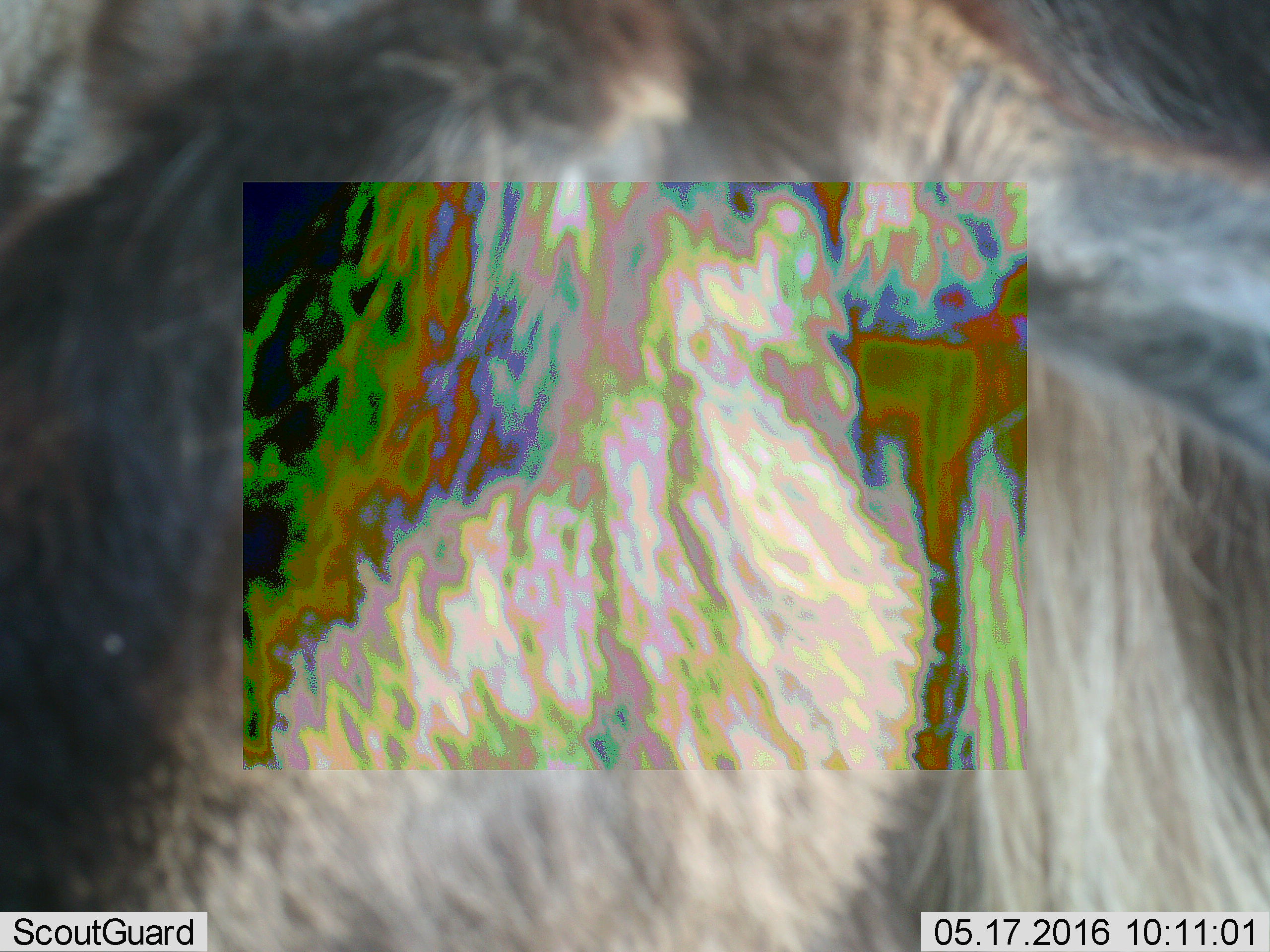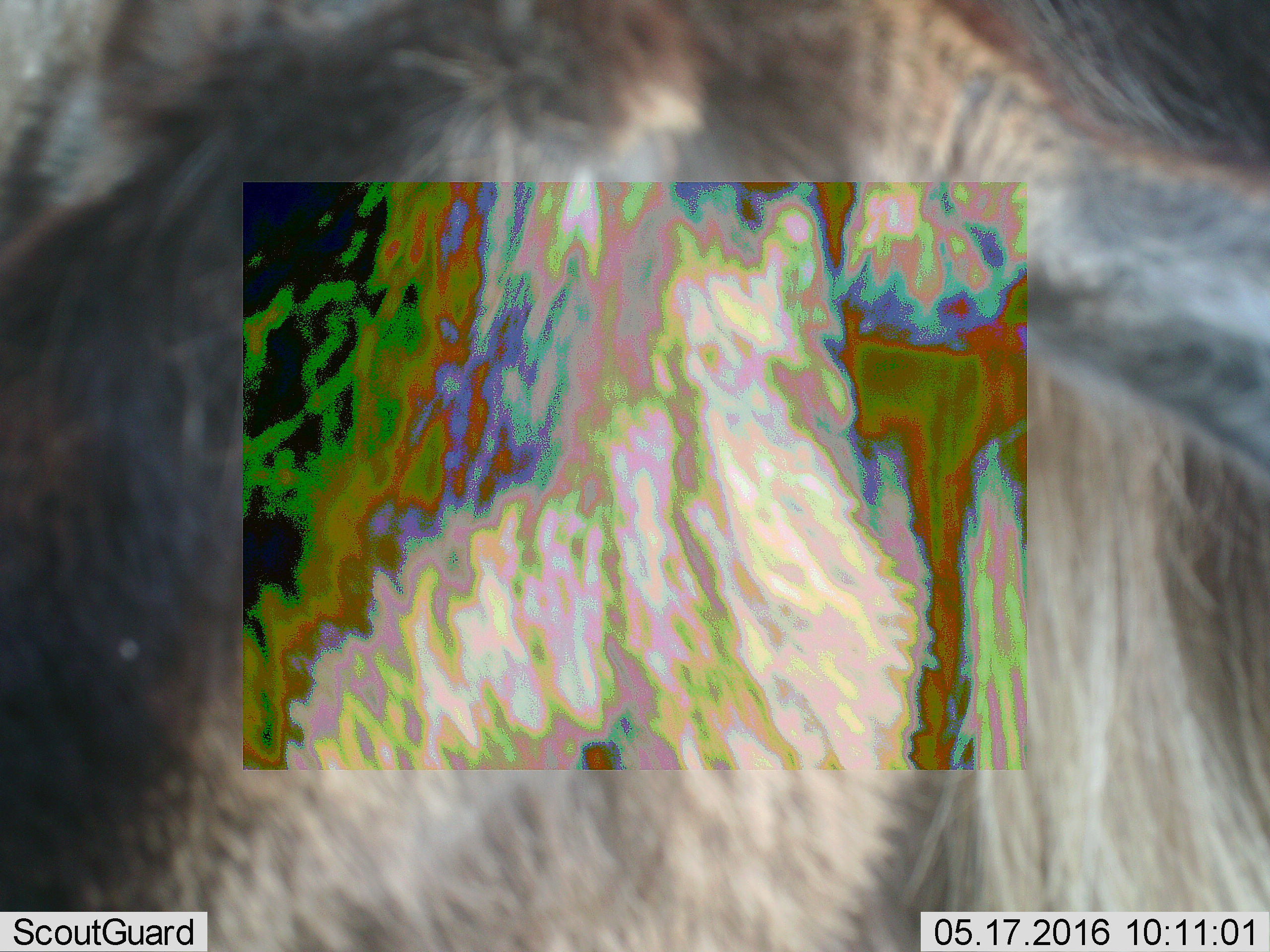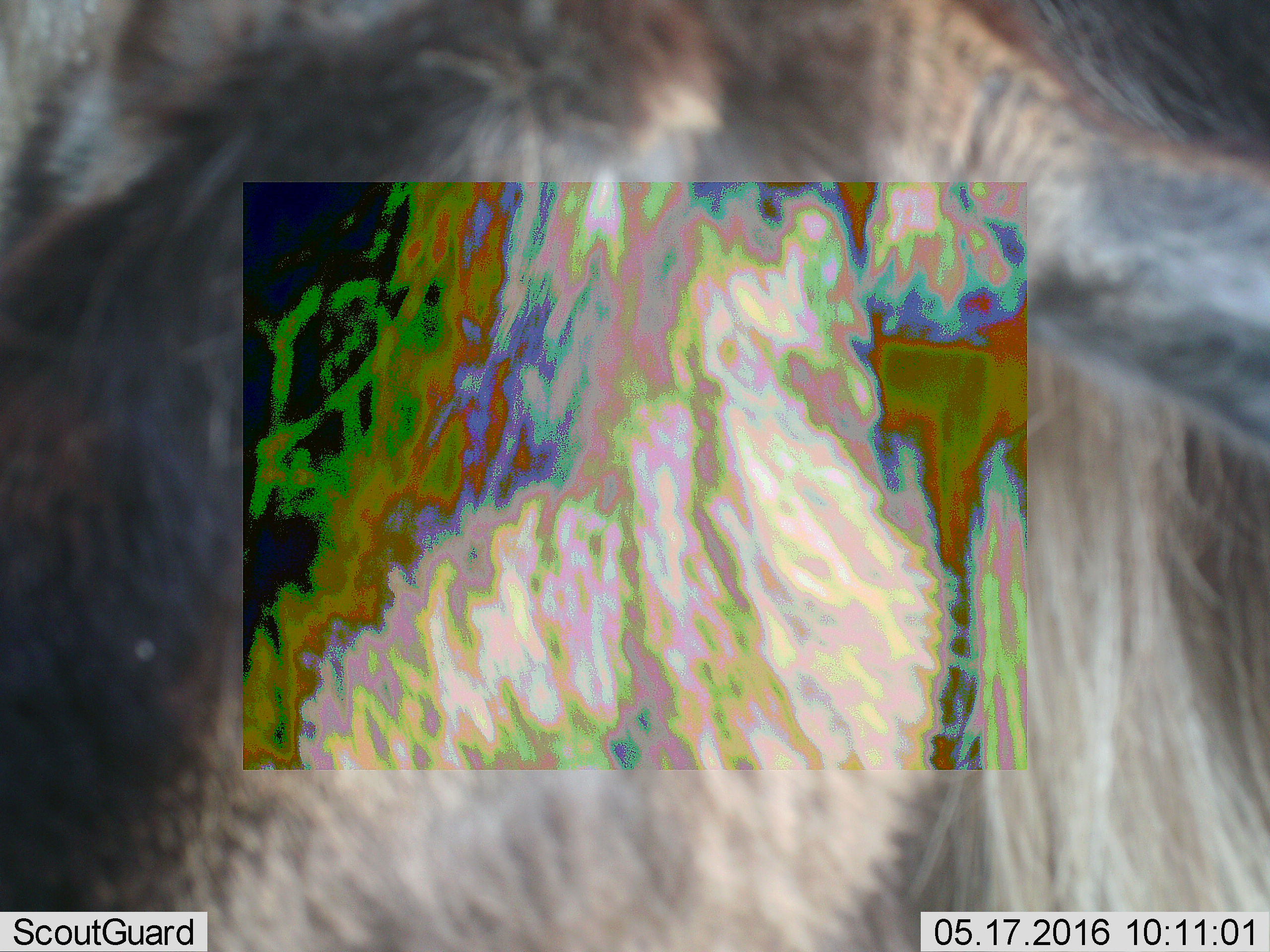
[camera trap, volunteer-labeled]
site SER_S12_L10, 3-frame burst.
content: unidentified animal